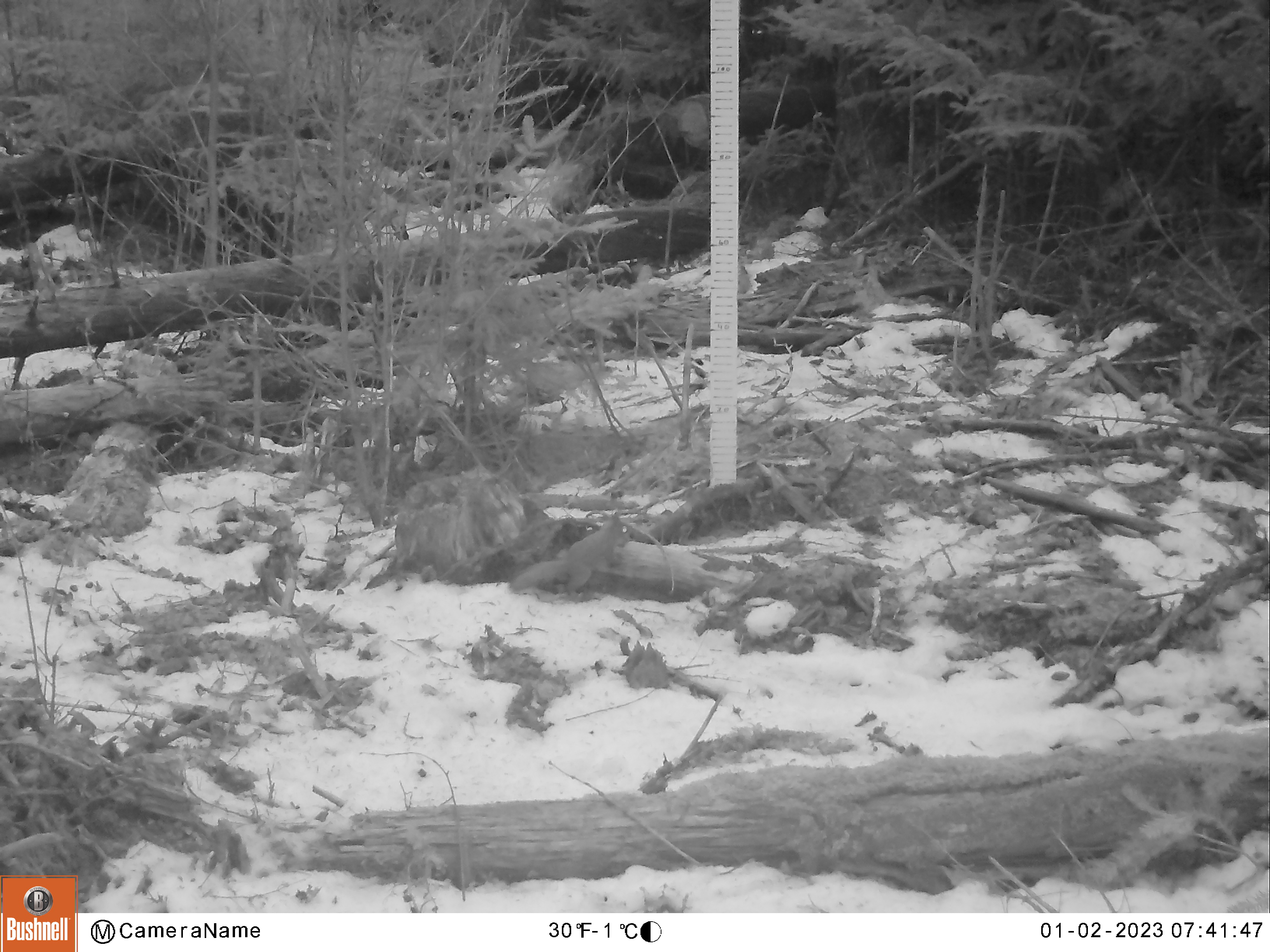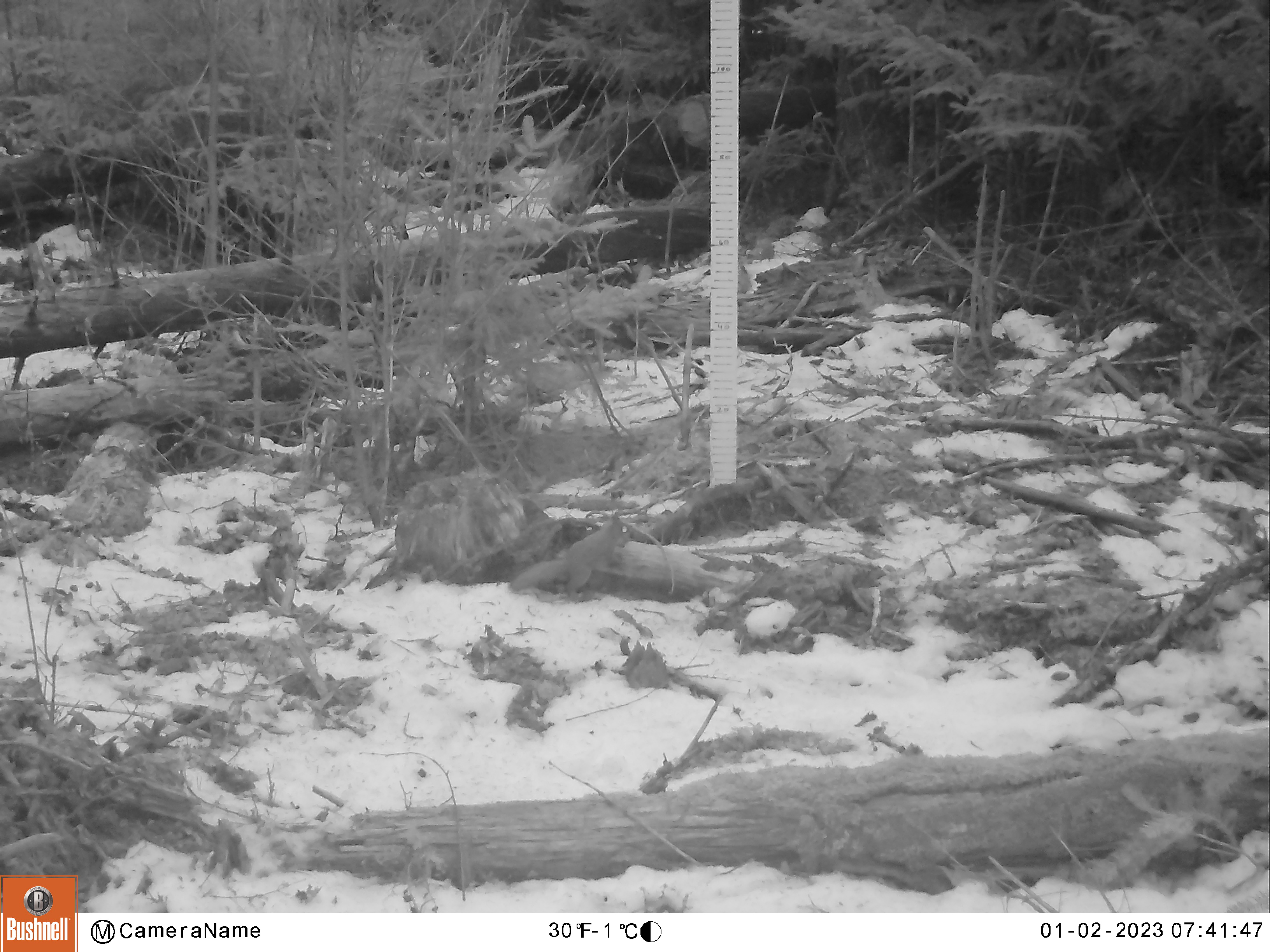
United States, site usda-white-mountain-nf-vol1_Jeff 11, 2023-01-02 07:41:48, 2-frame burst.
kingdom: Animalia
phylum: Chordata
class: Mammalia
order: Rodentia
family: Sciuridae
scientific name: Sciuridae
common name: squirrel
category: squirrel sp.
Squirrel sp. (squirrel) (Sciuridae).